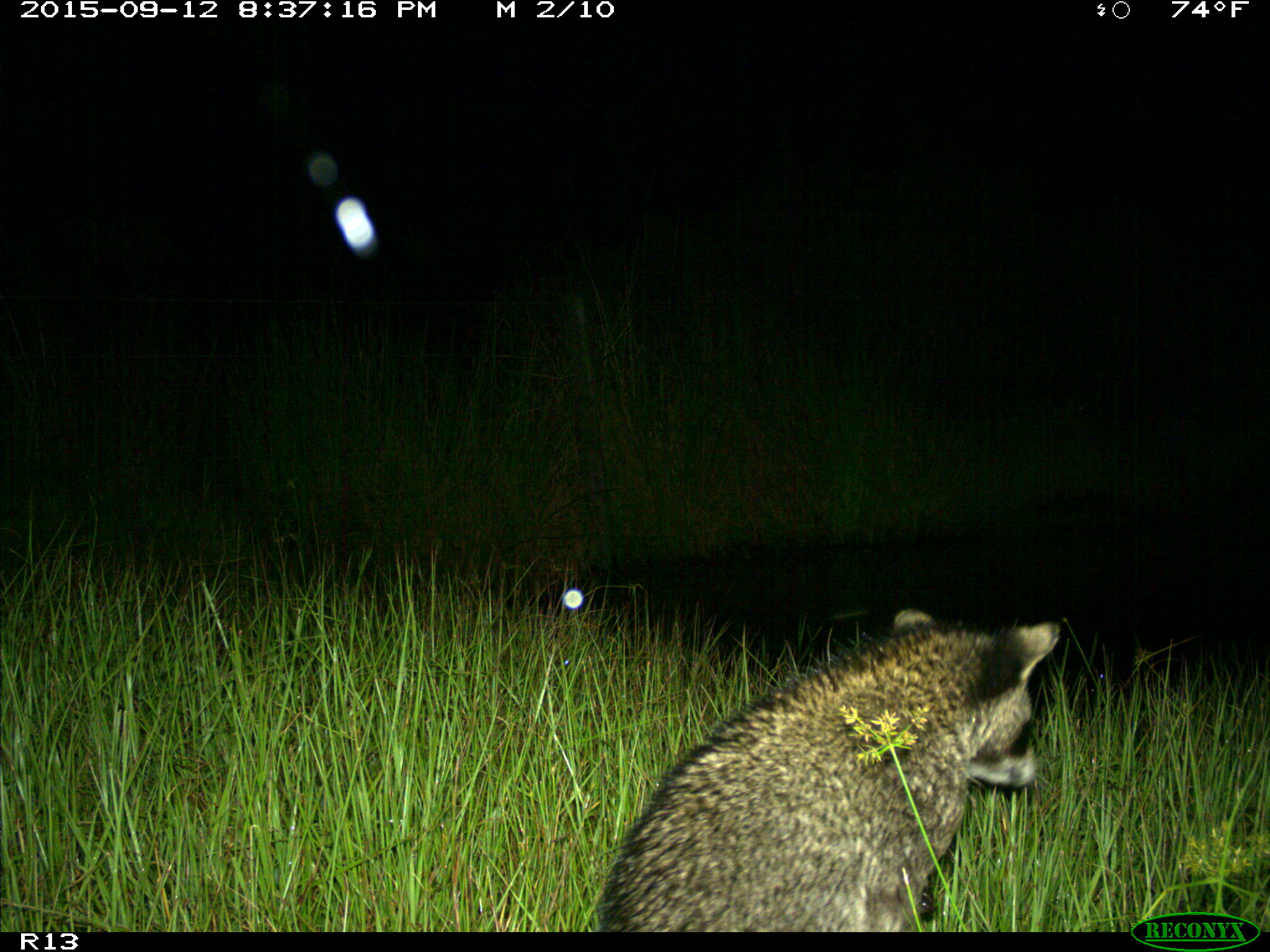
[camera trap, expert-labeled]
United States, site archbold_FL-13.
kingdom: Animalia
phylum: Chordata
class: Mammalia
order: Carnivora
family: Procyonidae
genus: Procyon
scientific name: Procyon lotor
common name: common raccoon